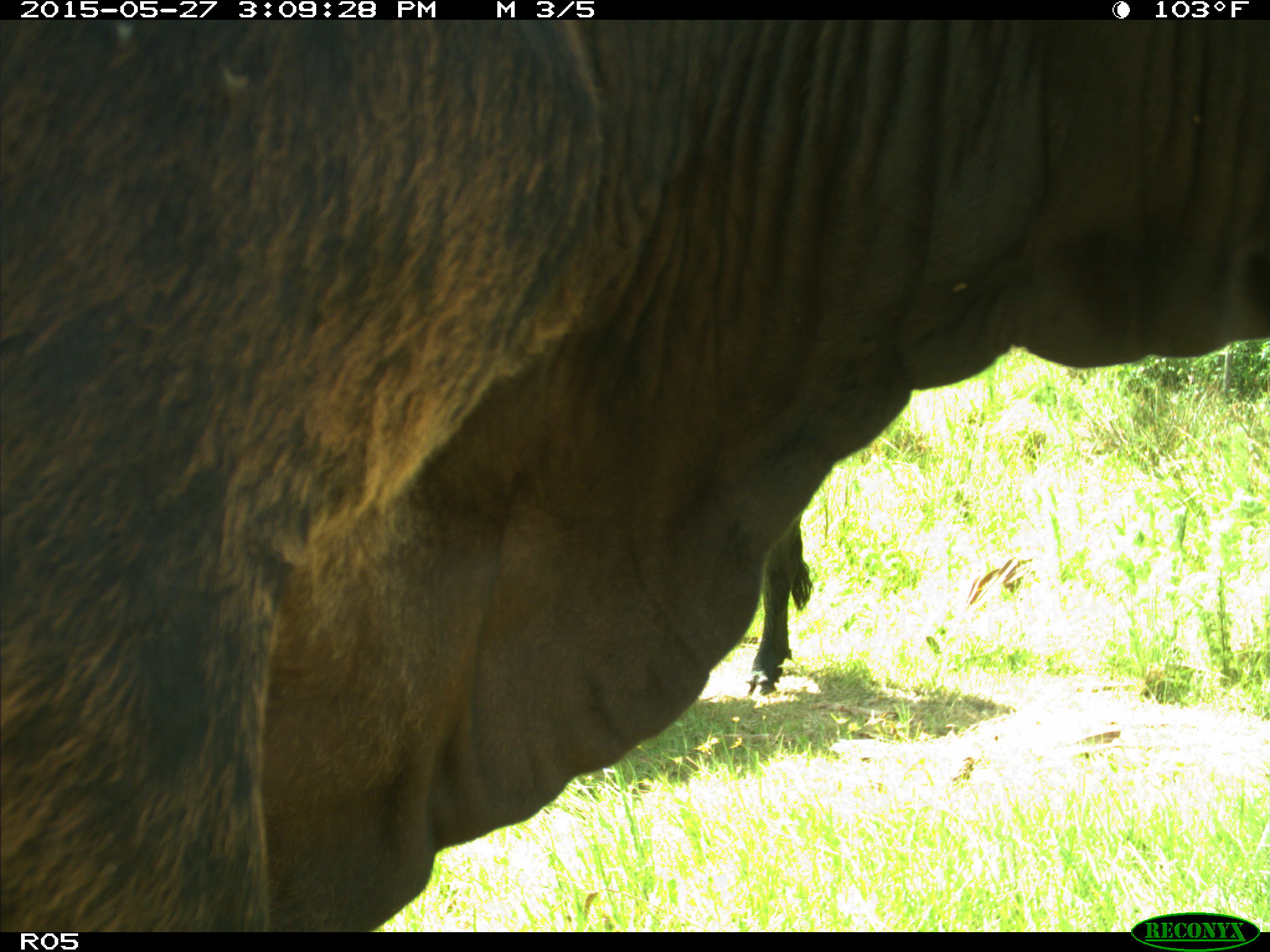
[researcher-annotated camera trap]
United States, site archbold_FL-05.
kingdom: Animalia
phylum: Chordata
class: Mammalia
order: Artiodactyla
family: Bovidae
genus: Bos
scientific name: Bos taurus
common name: domestic cow